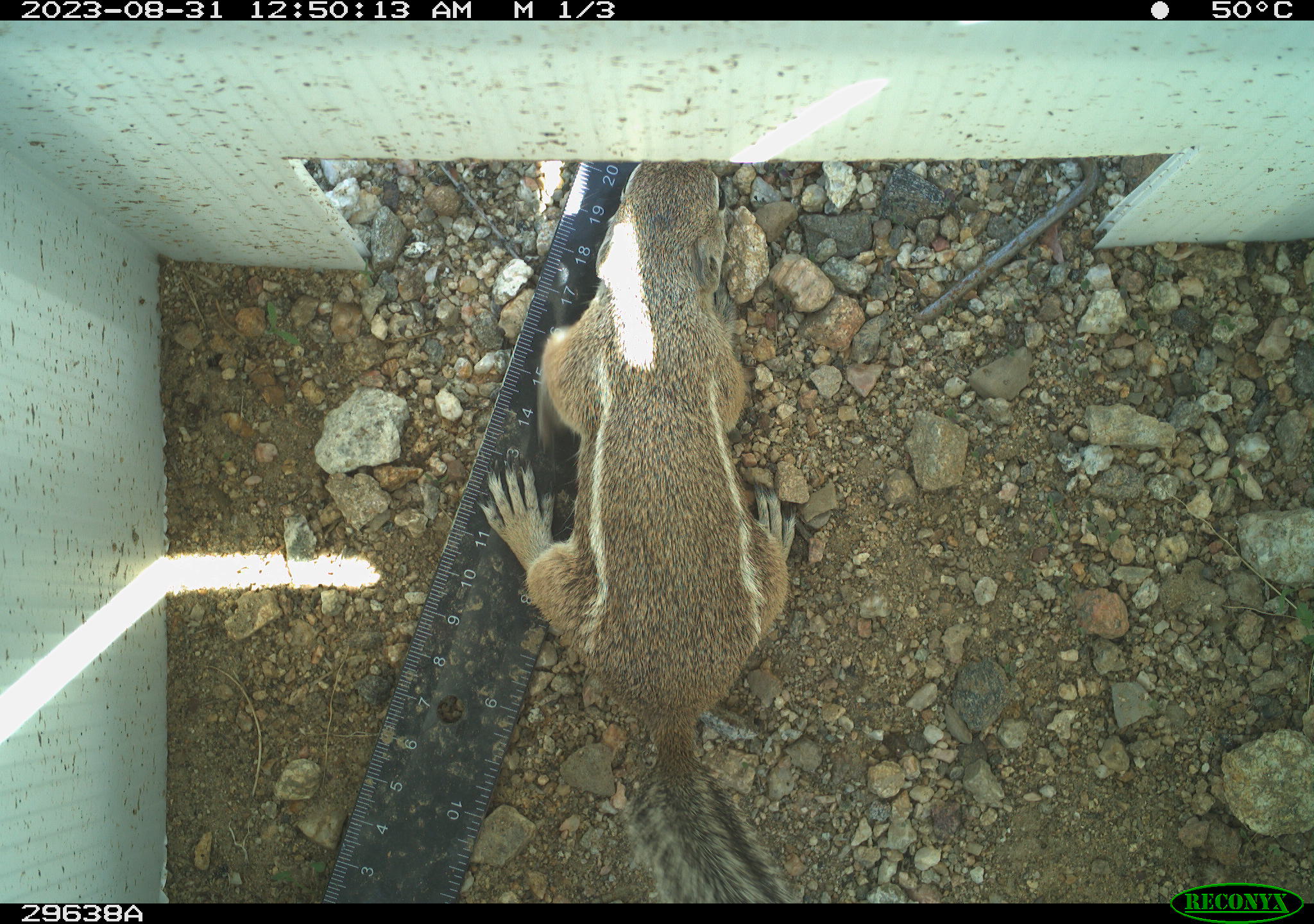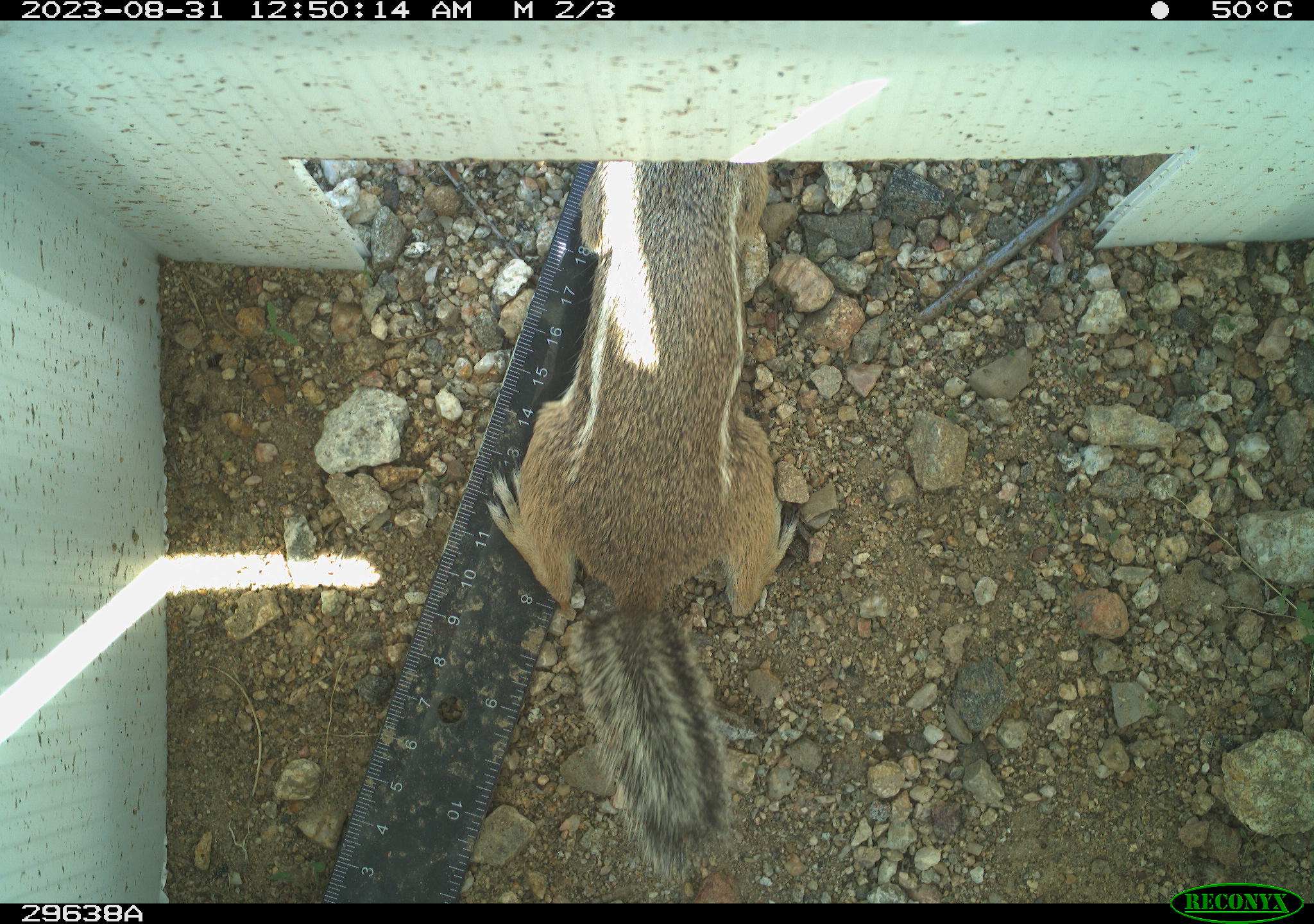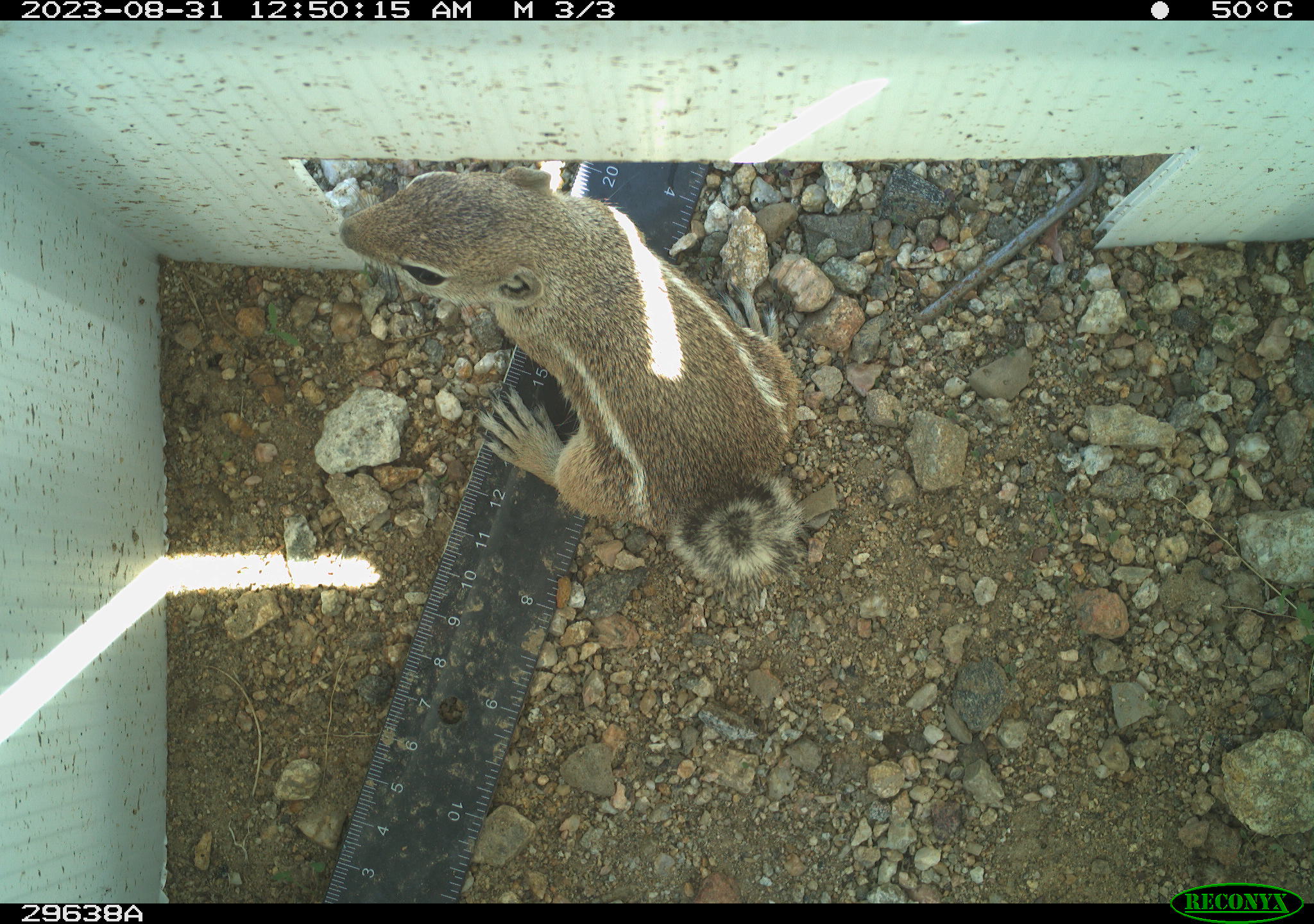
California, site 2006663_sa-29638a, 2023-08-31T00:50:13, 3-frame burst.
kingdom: Animalia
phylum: Chordata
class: Mammalia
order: Rodentia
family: Sciuridae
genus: Ammospermophilus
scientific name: Ammospermophilus leucurus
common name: white-tailed antelope squirrel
White-tailed antelope squirrel (Ammospermophilus leucurus).